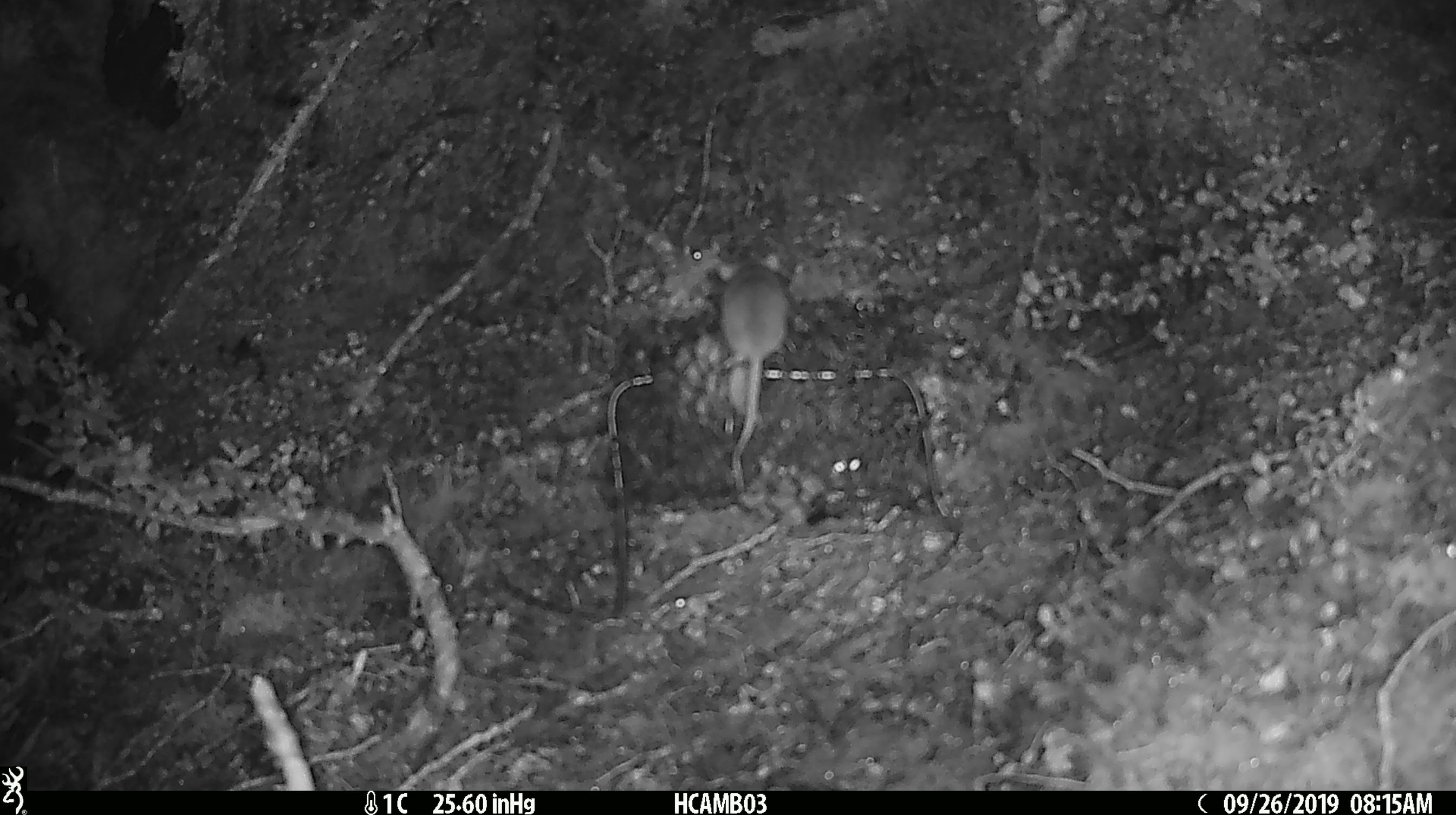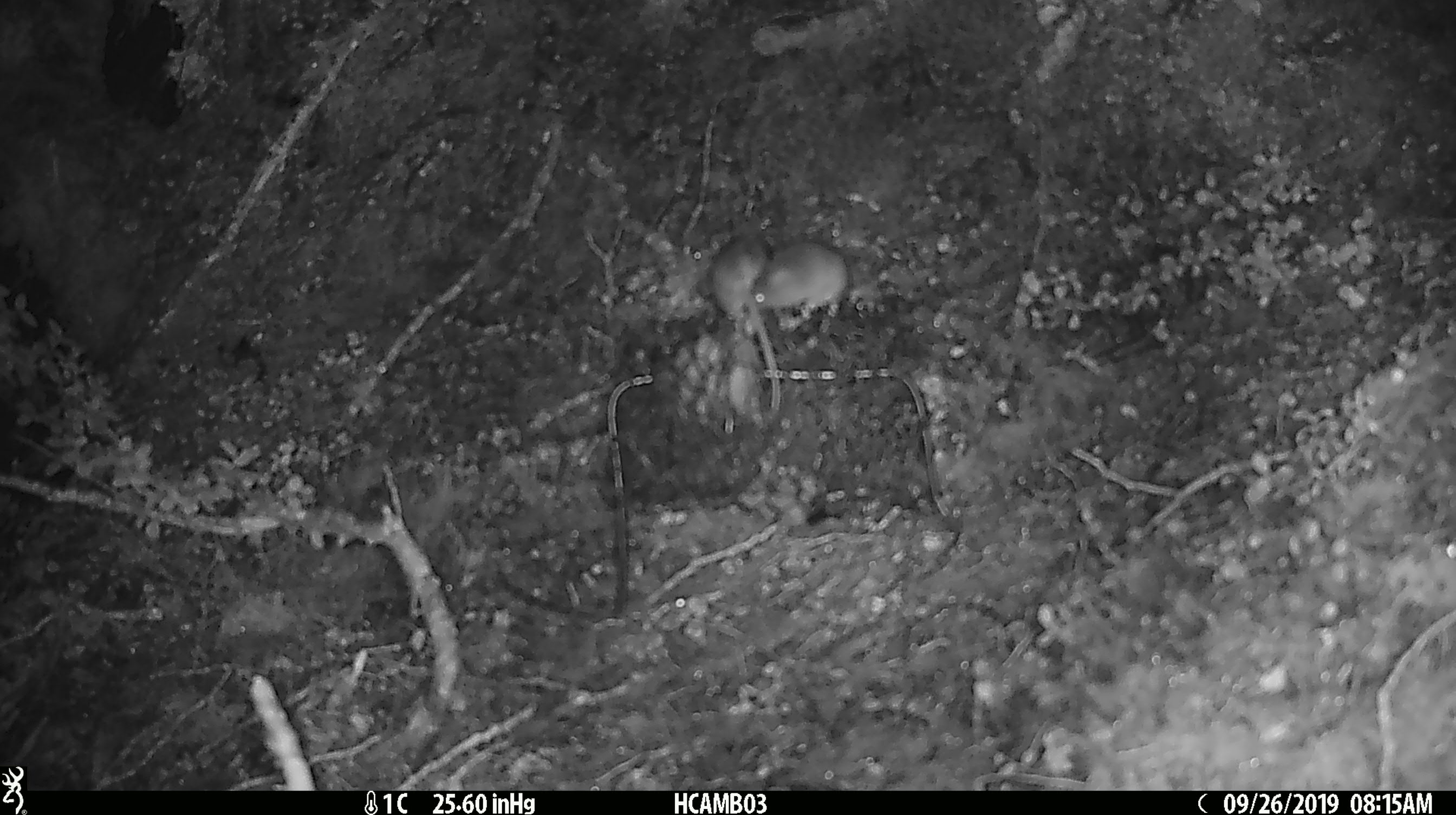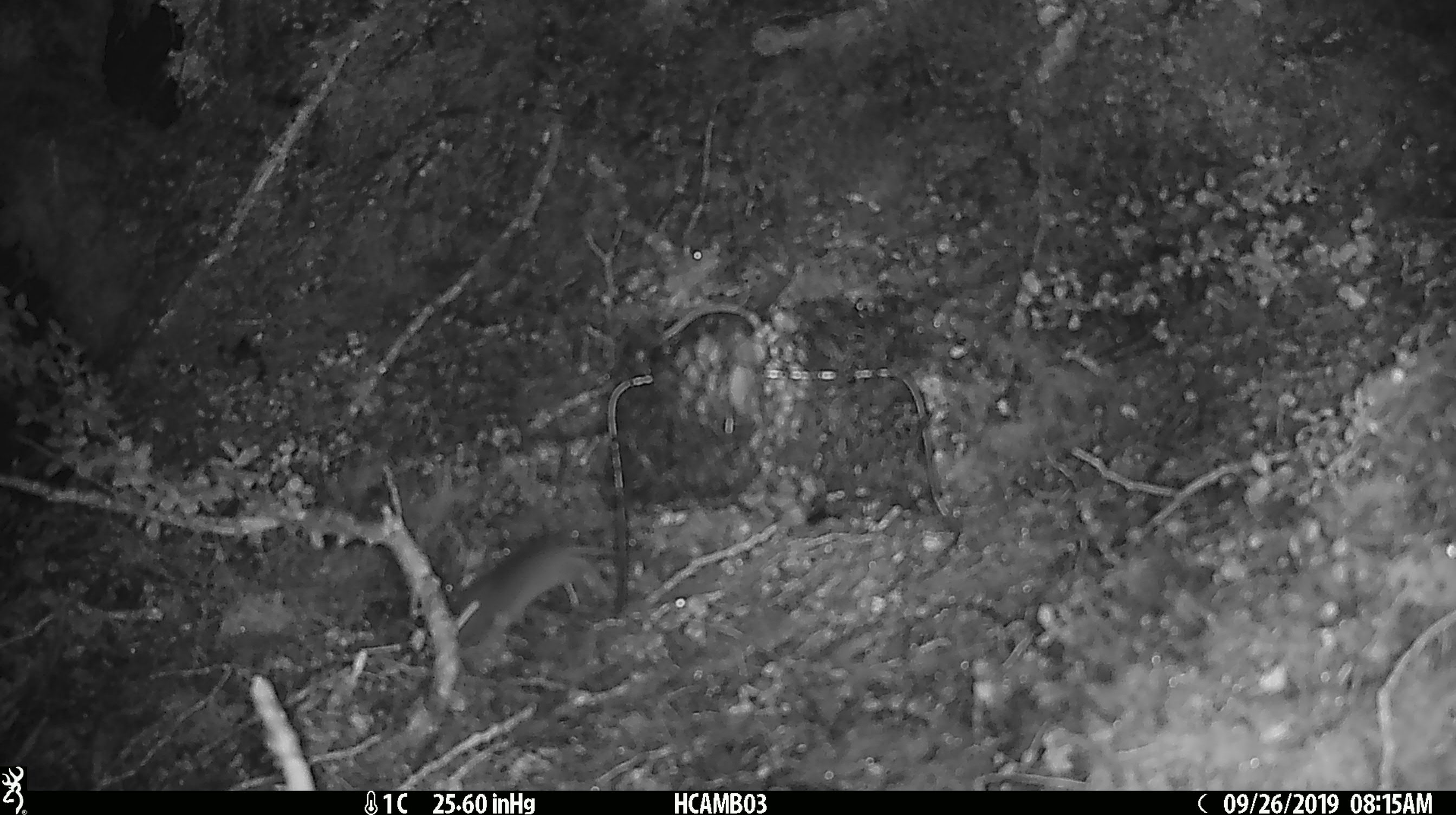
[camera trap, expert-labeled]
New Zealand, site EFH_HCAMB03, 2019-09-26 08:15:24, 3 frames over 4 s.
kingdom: Animalia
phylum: Chordata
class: Mammalia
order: Rodentia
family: Muridae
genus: Mus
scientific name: Mus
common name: mouse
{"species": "mouse (Mus)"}